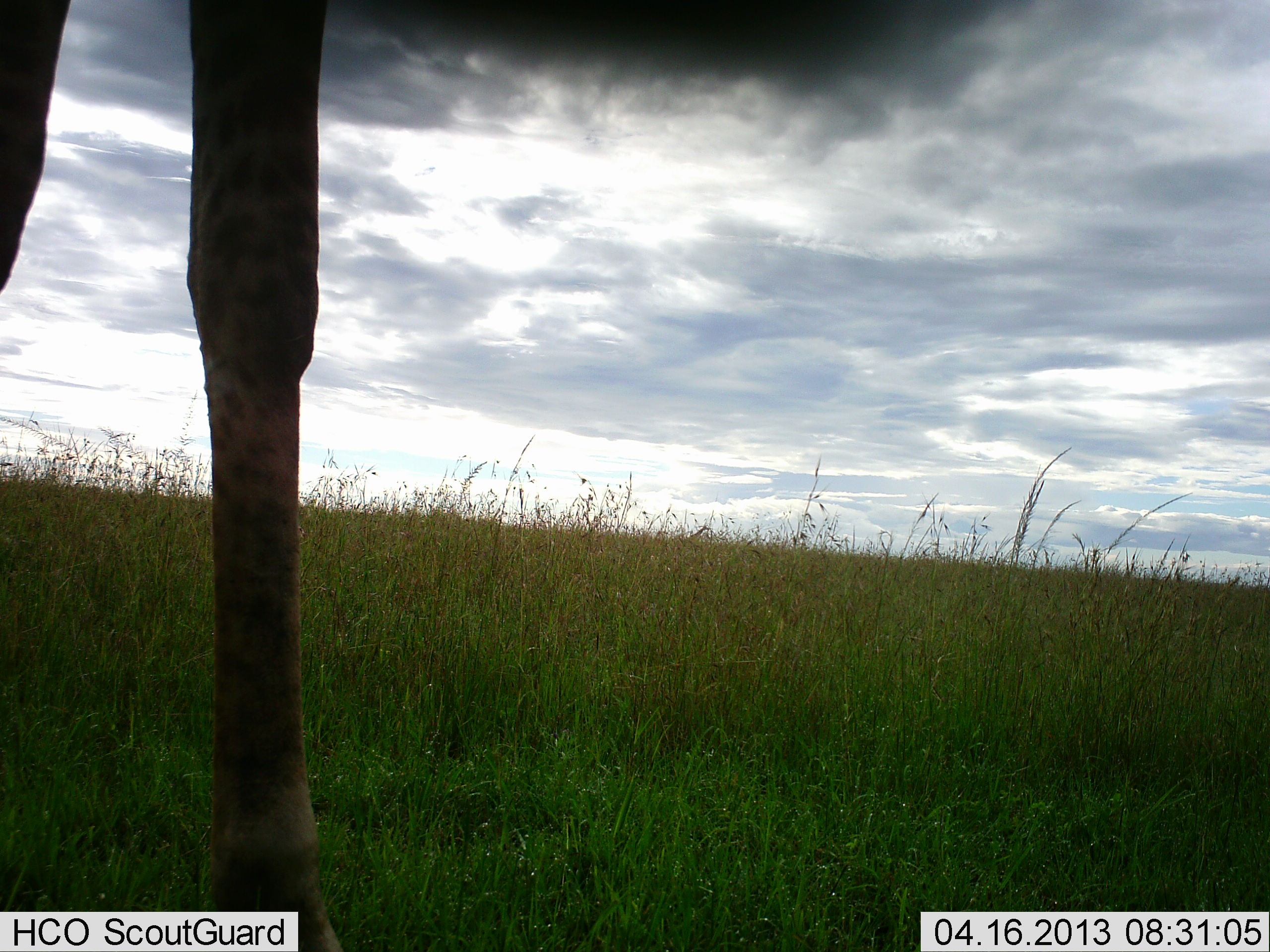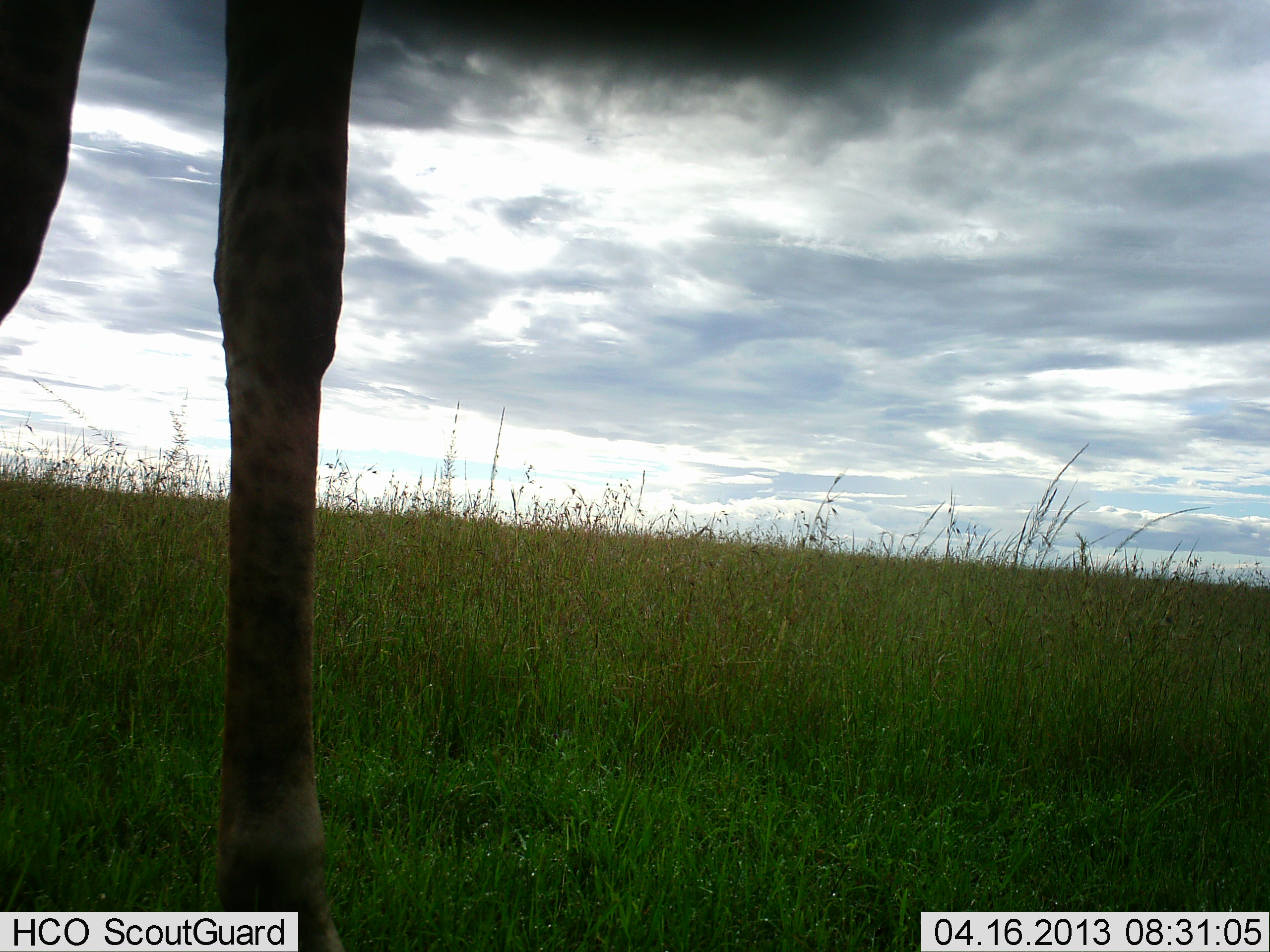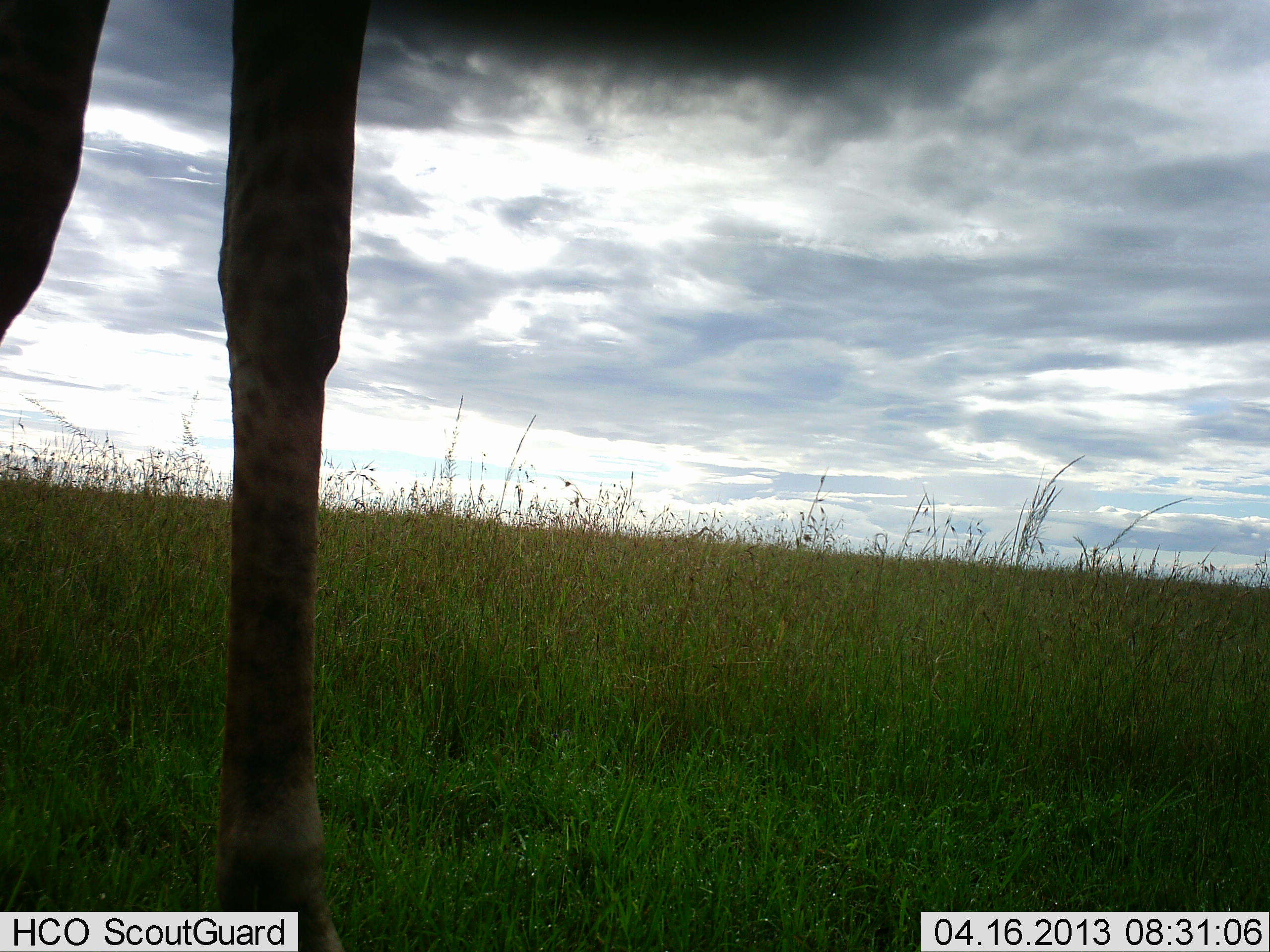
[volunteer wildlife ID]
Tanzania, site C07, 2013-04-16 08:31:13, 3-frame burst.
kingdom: Animalia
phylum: Chordata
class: Mammalia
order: Artiodactyla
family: Giraffidae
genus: Giraffa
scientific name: Giraffa camelopardalis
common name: giraffe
Giraffe (Giraffa camelopardalis), count 1. Behavior (volunteer vote fractions): standing 76%, resting 6%, moving 18%, interacting 0%. Young present (vote fraction): 0%. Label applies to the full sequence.